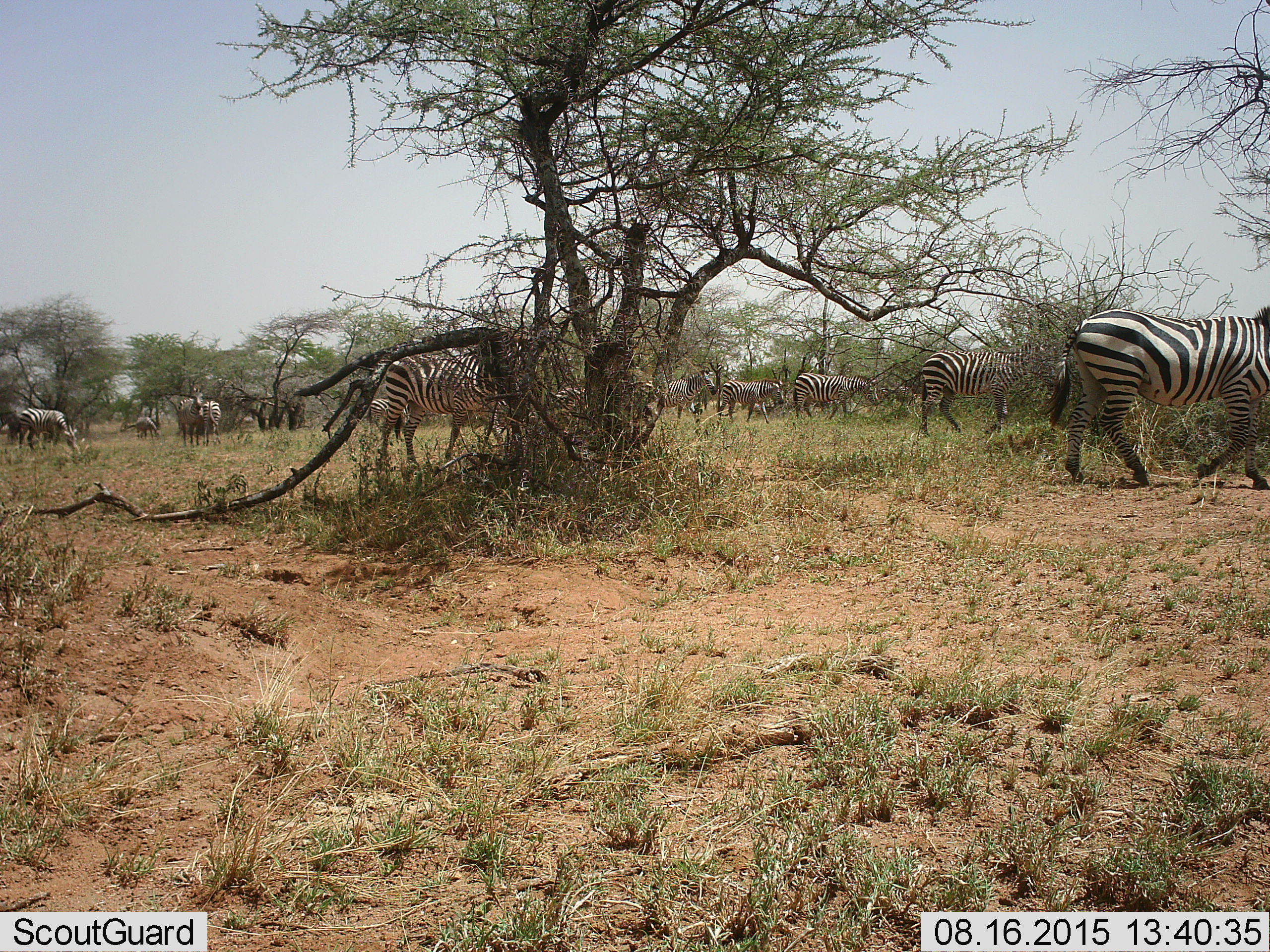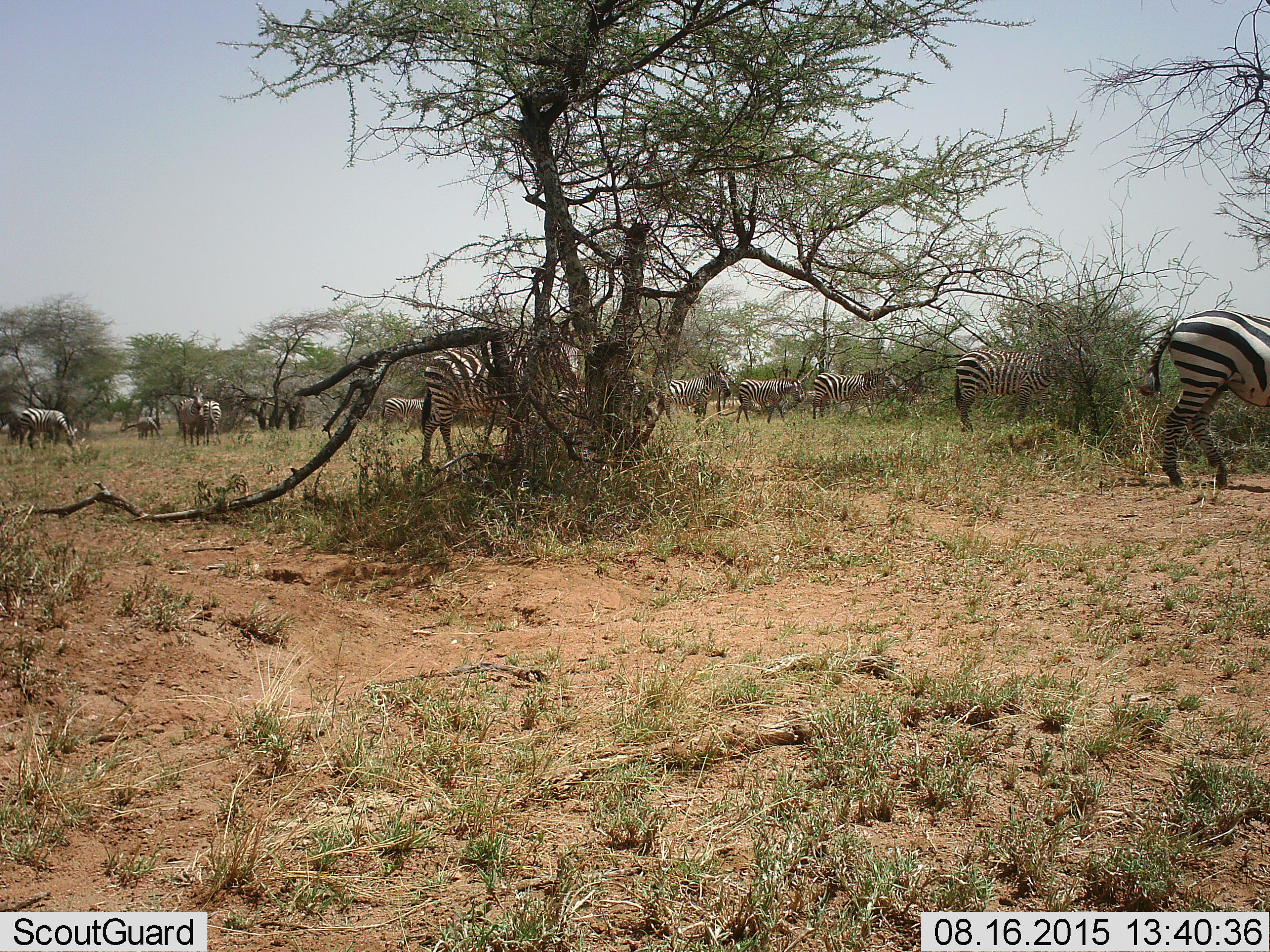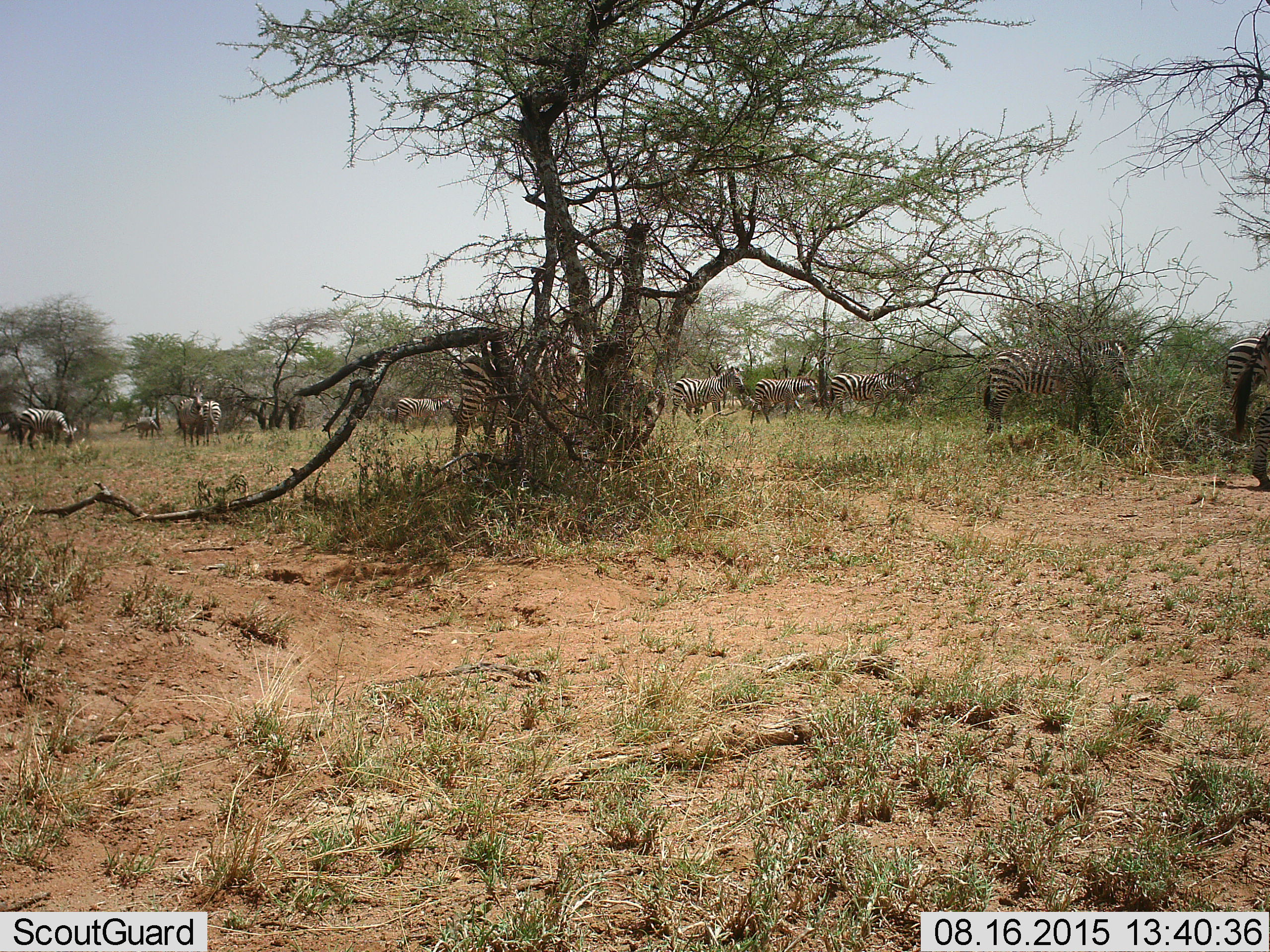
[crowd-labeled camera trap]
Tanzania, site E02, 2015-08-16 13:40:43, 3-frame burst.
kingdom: Animalia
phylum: Chordata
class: Mammalia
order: Perissodactyla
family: Equidae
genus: Equus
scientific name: Equus quagga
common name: plains zebra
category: zebra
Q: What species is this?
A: Zebra (plains zebra) (Equus quagga).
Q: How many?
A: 11-50.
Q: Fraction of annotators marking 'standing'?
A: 53%.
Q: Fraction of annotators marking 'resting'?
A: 11%.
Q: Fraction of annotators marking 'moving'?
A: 89%.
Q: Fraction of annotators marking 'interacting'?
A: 16%.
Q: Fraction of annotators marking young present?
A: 0%.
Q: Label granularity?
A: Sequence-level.